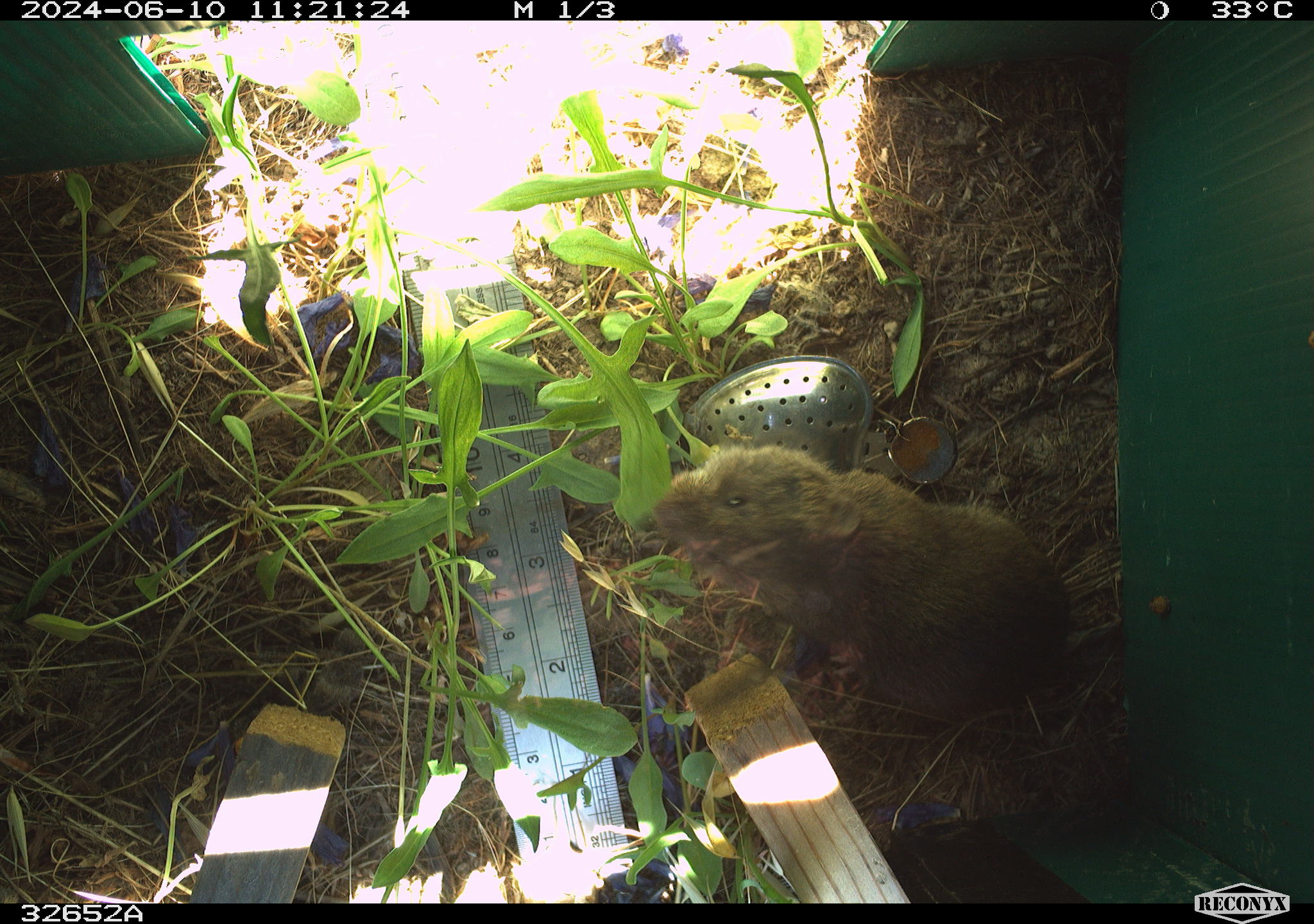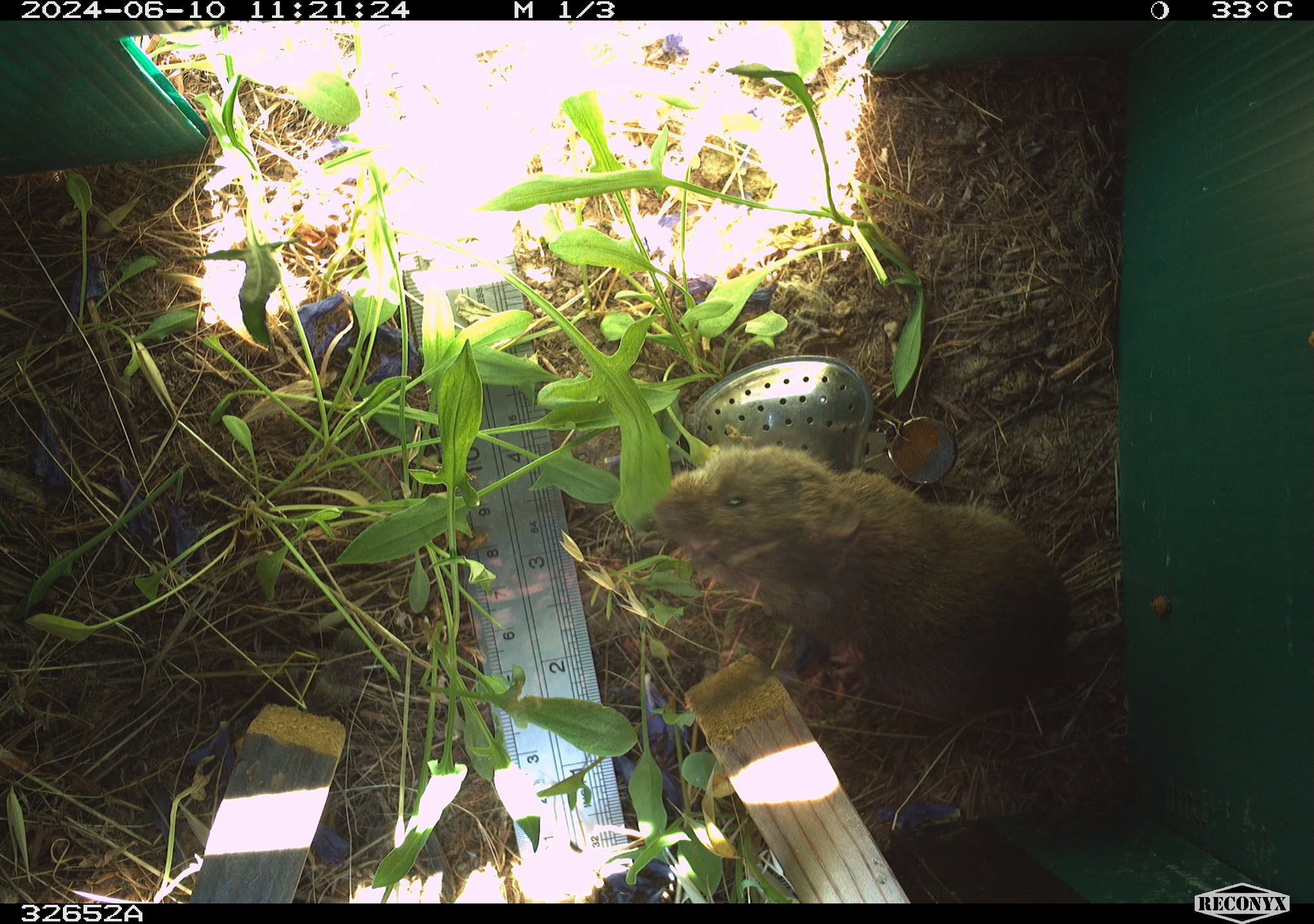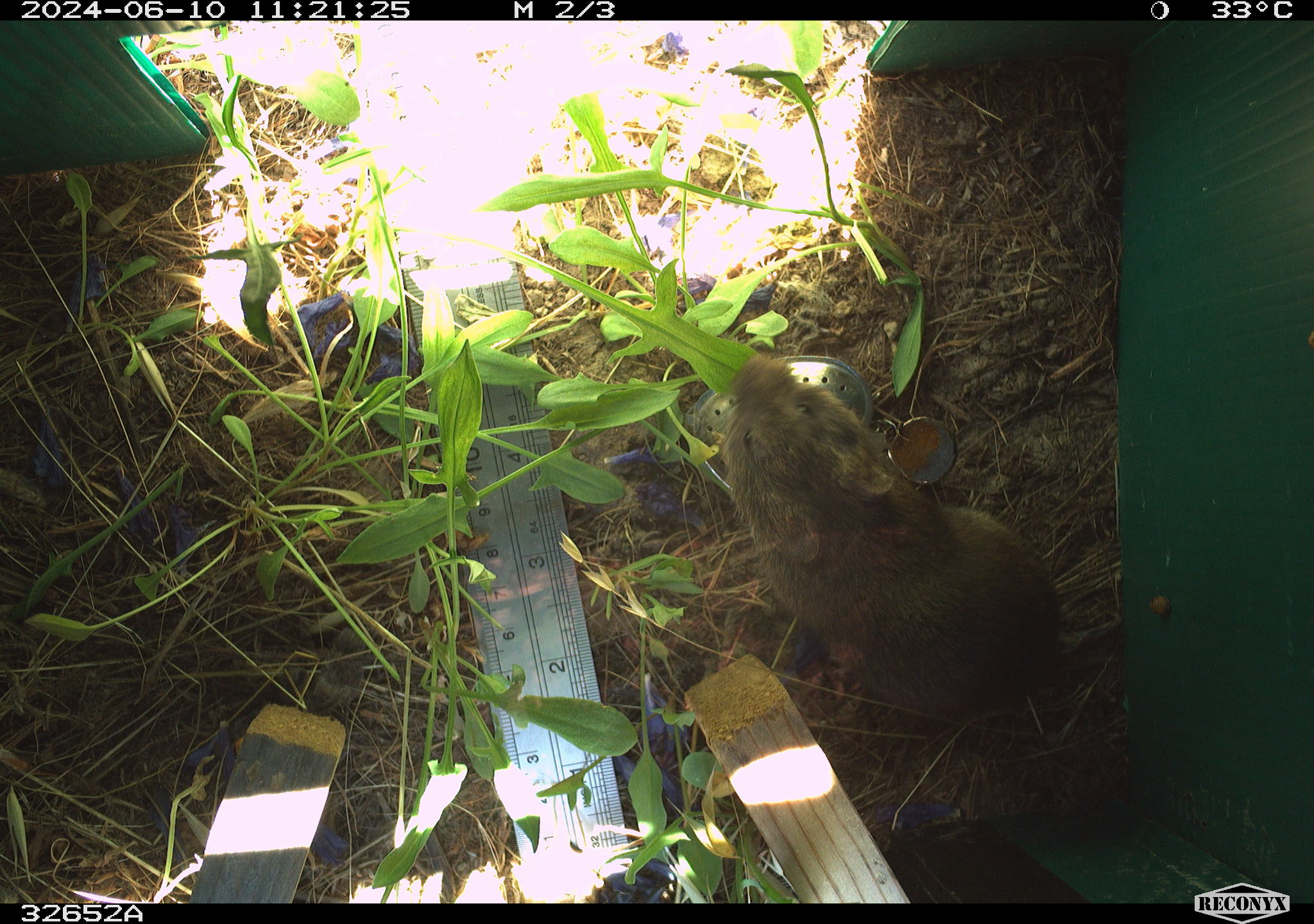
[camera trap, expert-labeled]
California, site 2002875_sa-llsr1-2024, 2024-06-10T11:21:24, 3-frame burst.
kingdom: Animalia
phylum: Chordata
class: Mammalia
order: Rodentia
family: Cricetidae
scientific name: Arvicolinae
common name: voles, lemmings, and muskrats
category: arvicolinae subfamily